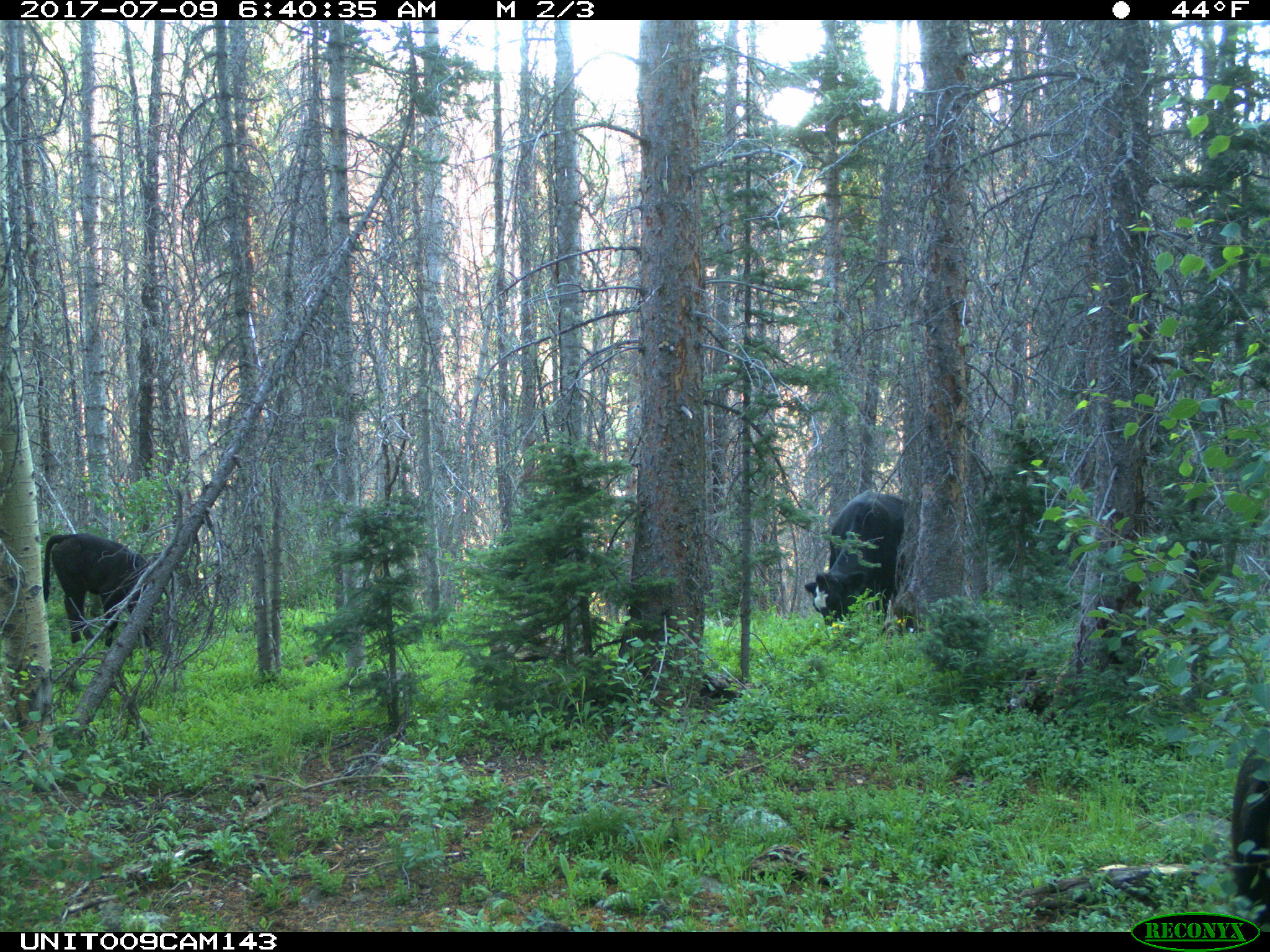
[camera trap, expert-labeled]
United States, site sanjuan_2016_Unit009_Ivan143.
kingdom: Animalia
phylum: Chordata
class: Mammalia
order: Artiodactyla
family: Bovidae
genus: Bos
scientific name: Bos taurus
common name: domestic cow